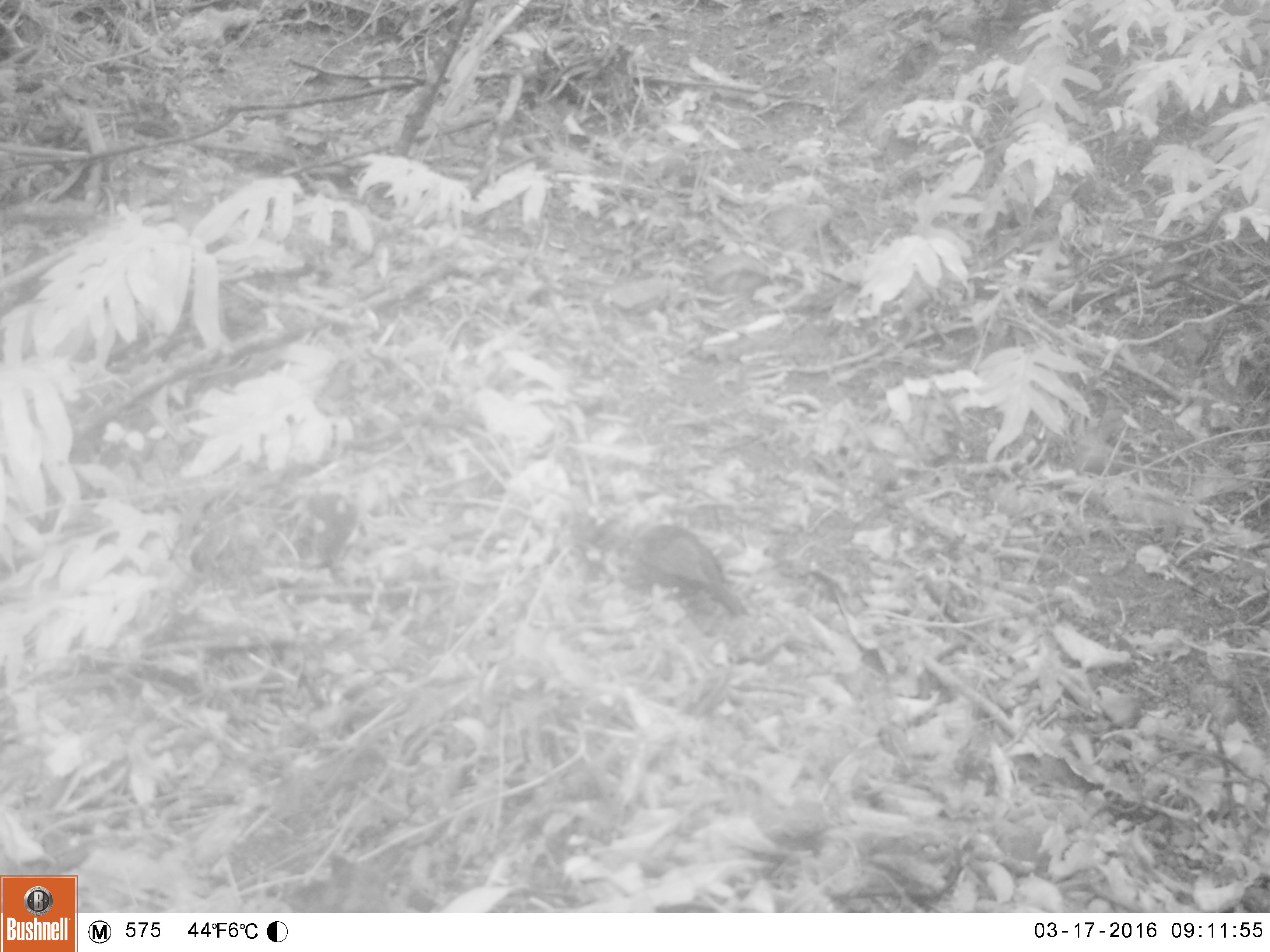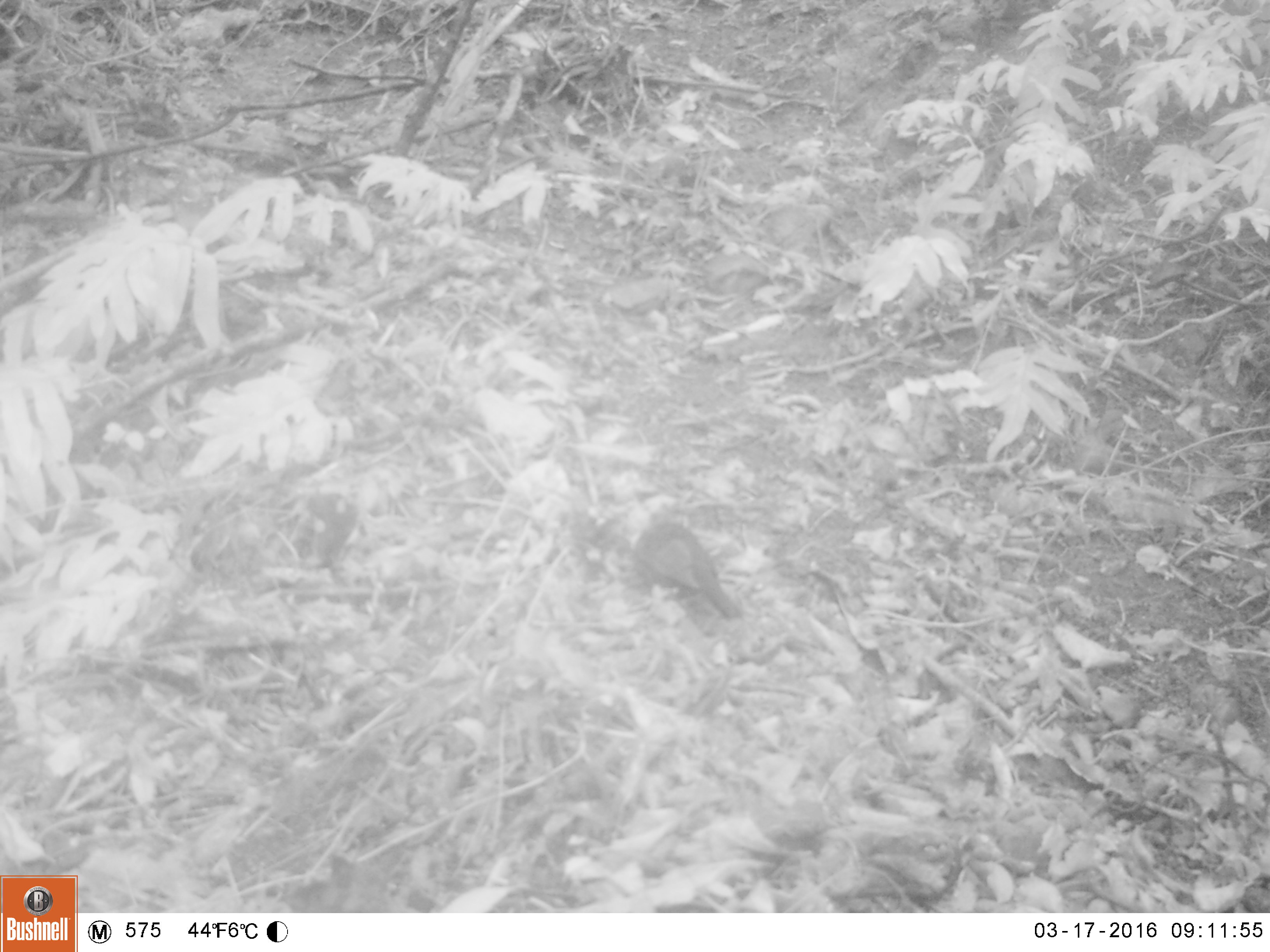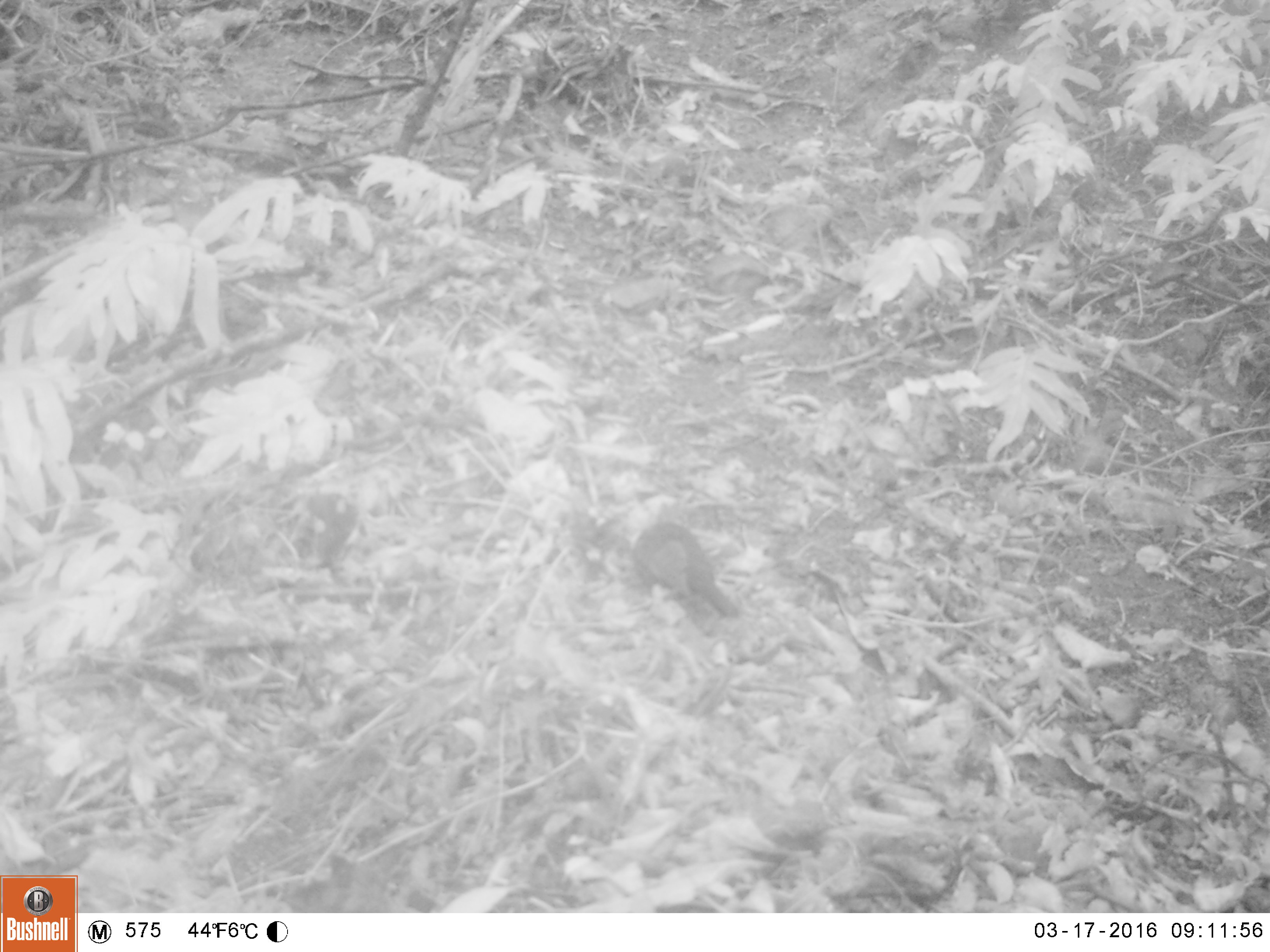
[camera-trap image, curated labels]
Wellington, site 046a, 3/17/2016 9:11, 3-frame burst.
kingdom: Animalia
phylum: Chordata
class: Aves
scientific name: Aves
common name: bird